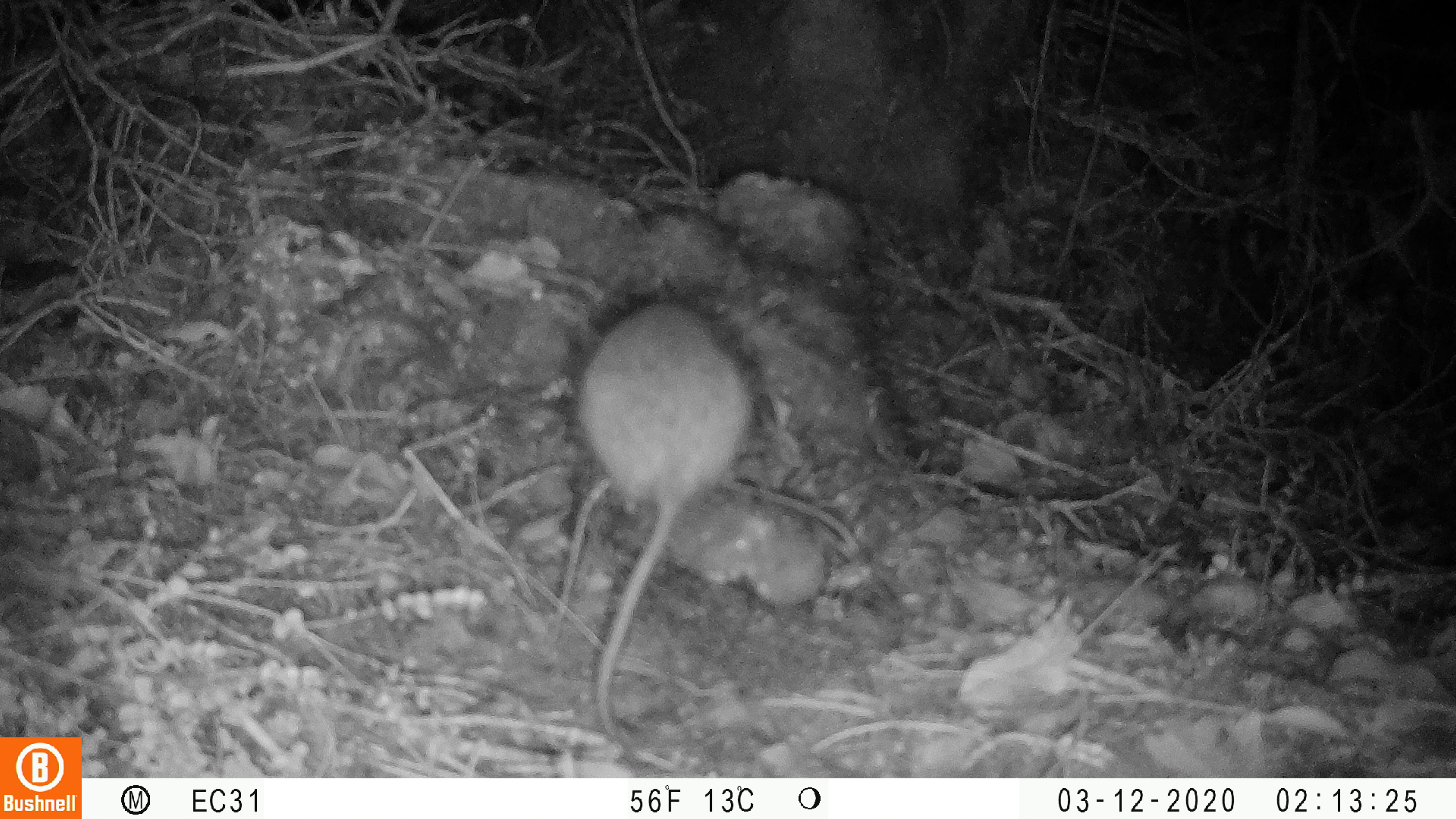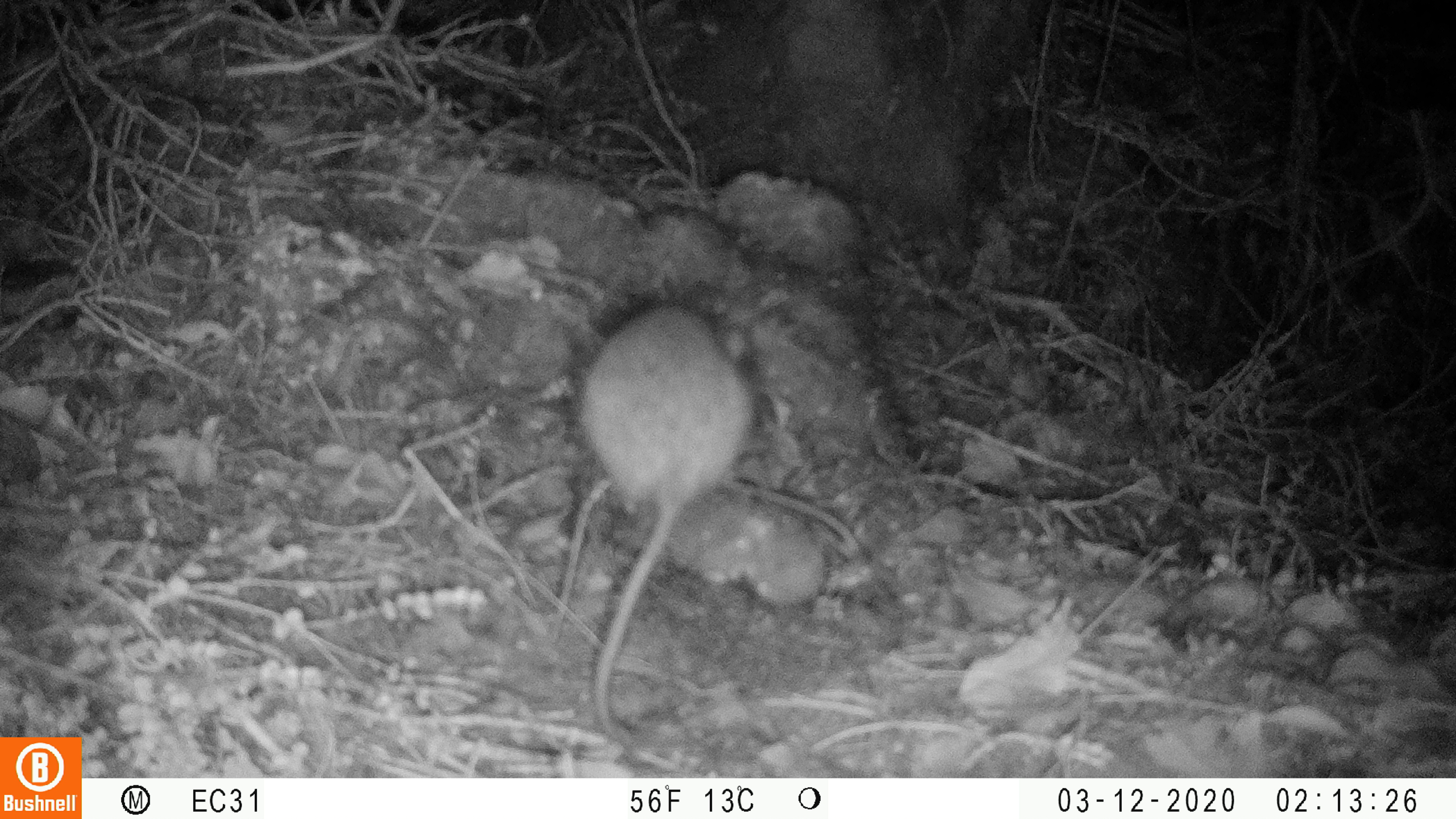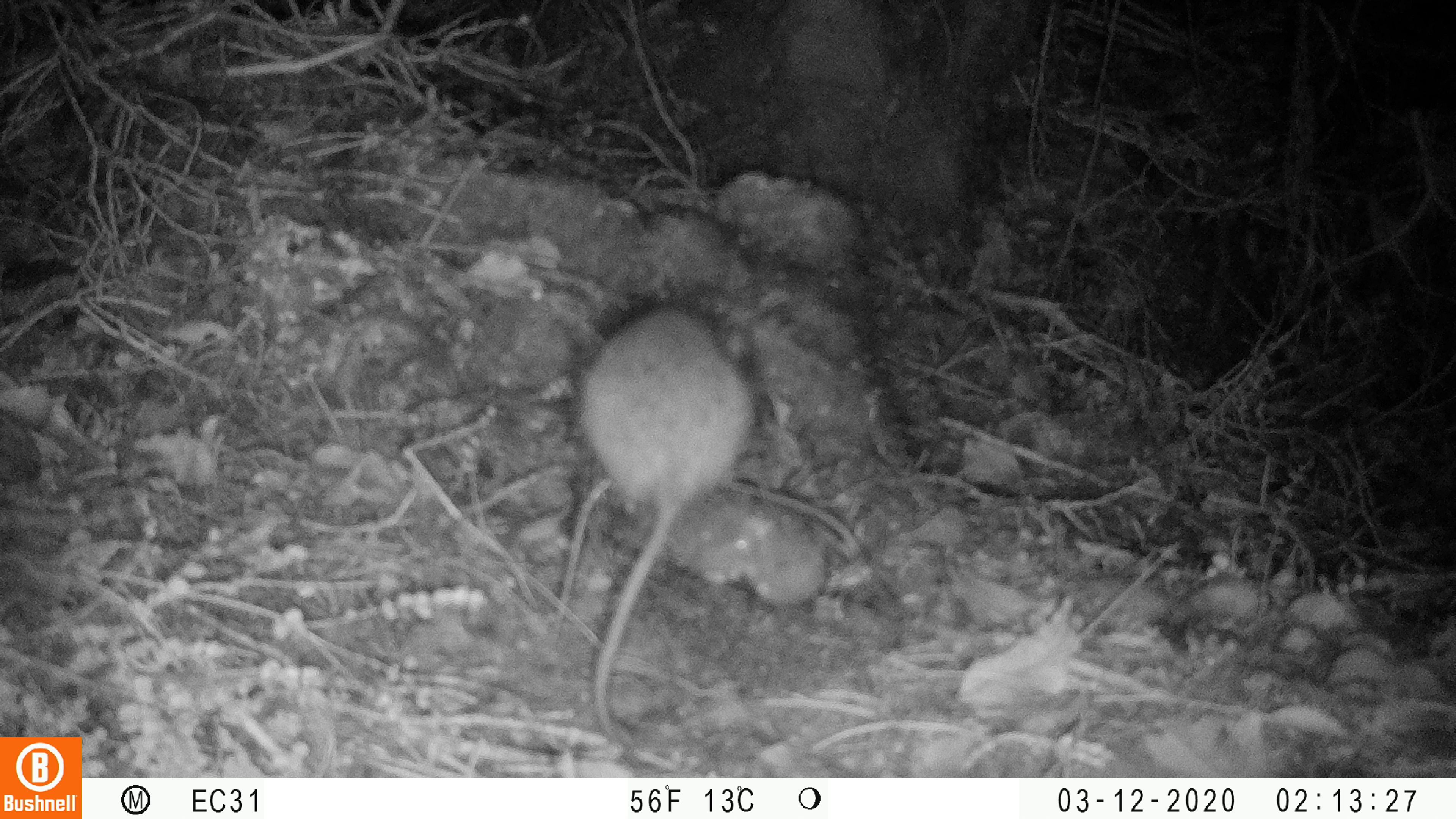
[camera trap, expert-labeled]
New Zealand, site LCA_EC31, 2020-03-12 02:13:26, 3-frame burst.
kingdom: Animalia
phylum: Chordata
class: Mammalia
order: Rodentia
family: Muridae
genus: Rattus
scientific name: Rattus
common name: rat